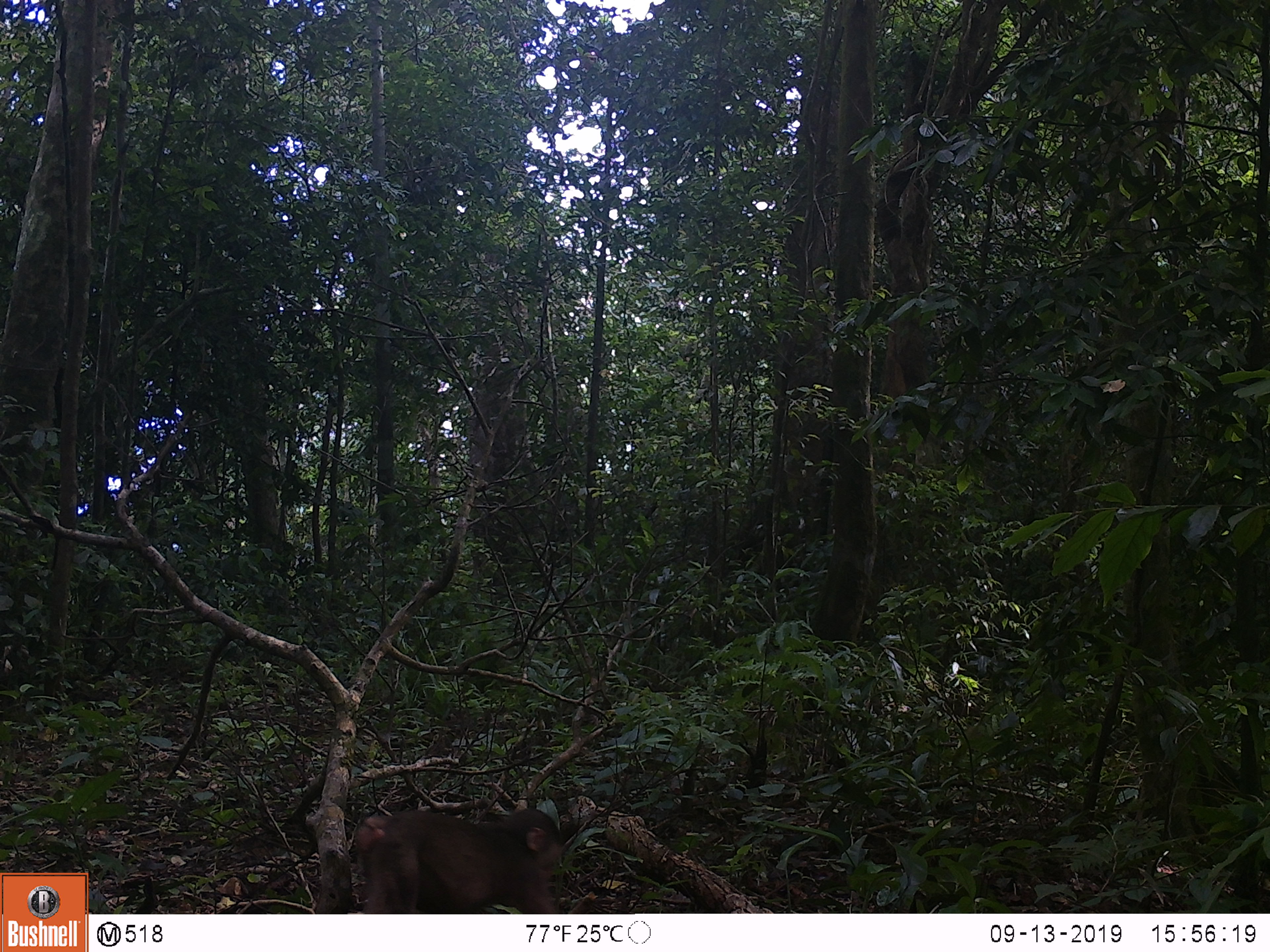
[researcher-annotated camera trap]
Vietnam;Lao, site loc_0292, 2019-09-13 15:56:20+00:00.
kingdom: Animalia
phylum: Chordata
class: Mammalia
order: Primates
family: Cercopithecidae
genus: Macaca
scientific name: Macaca arctoides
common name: stump-tailed macaque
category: stump tailed macaque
Stump tailed macaque (stump-tailed macaque) (Macaca arctoides). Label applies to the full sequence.